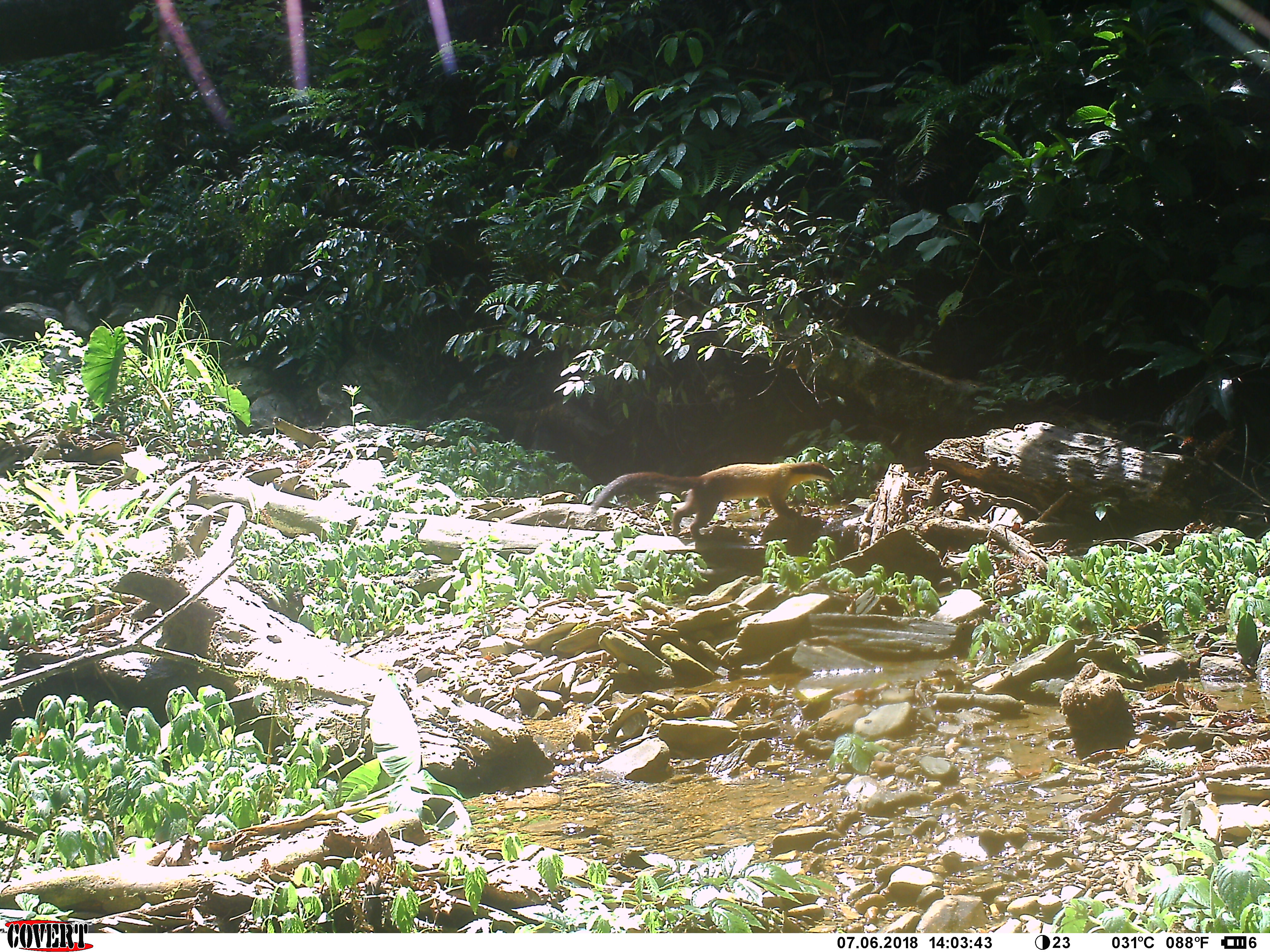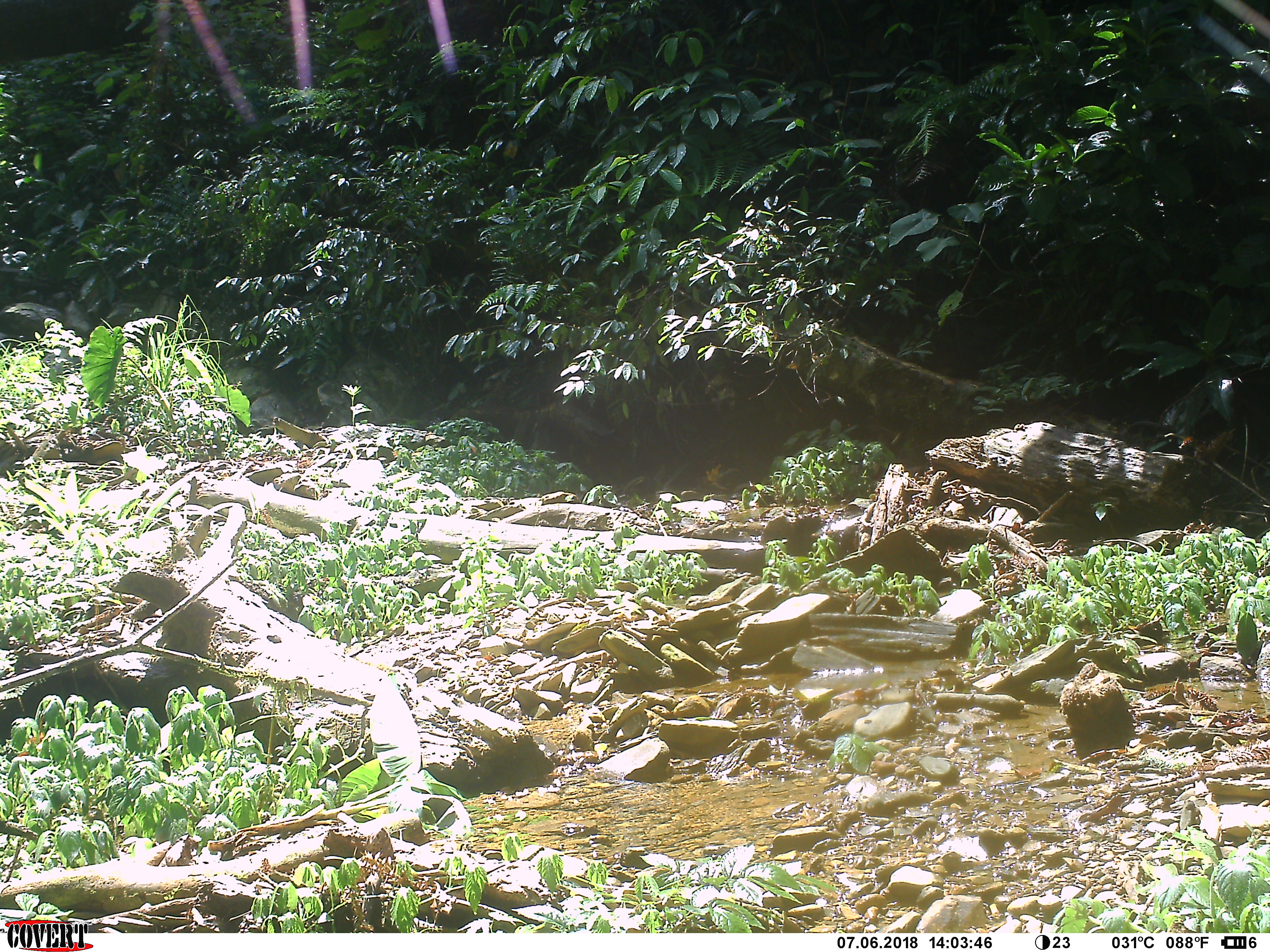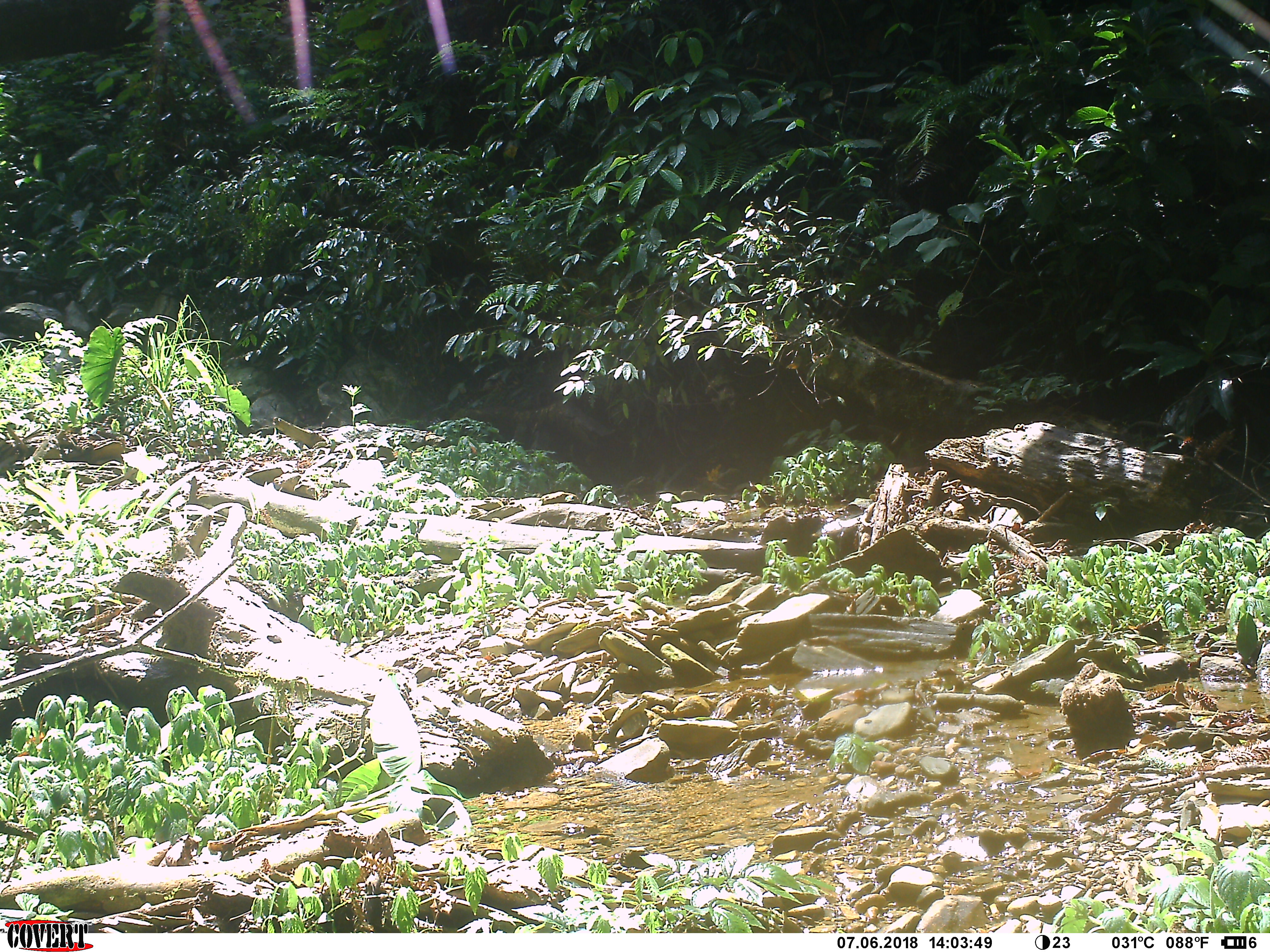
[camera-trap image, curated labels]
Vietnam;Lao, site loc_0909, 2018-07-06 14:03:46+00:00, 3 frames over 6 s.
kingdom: Animalia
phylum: Chordata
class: Mammalia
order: Carnivora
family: Mustelidae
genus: Martes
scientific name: Martes flavigula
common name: yellow-throated marten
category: yellow throated marten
Yellow throated marten (yellow-throated marten) (Martes flavigula). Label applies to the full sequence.